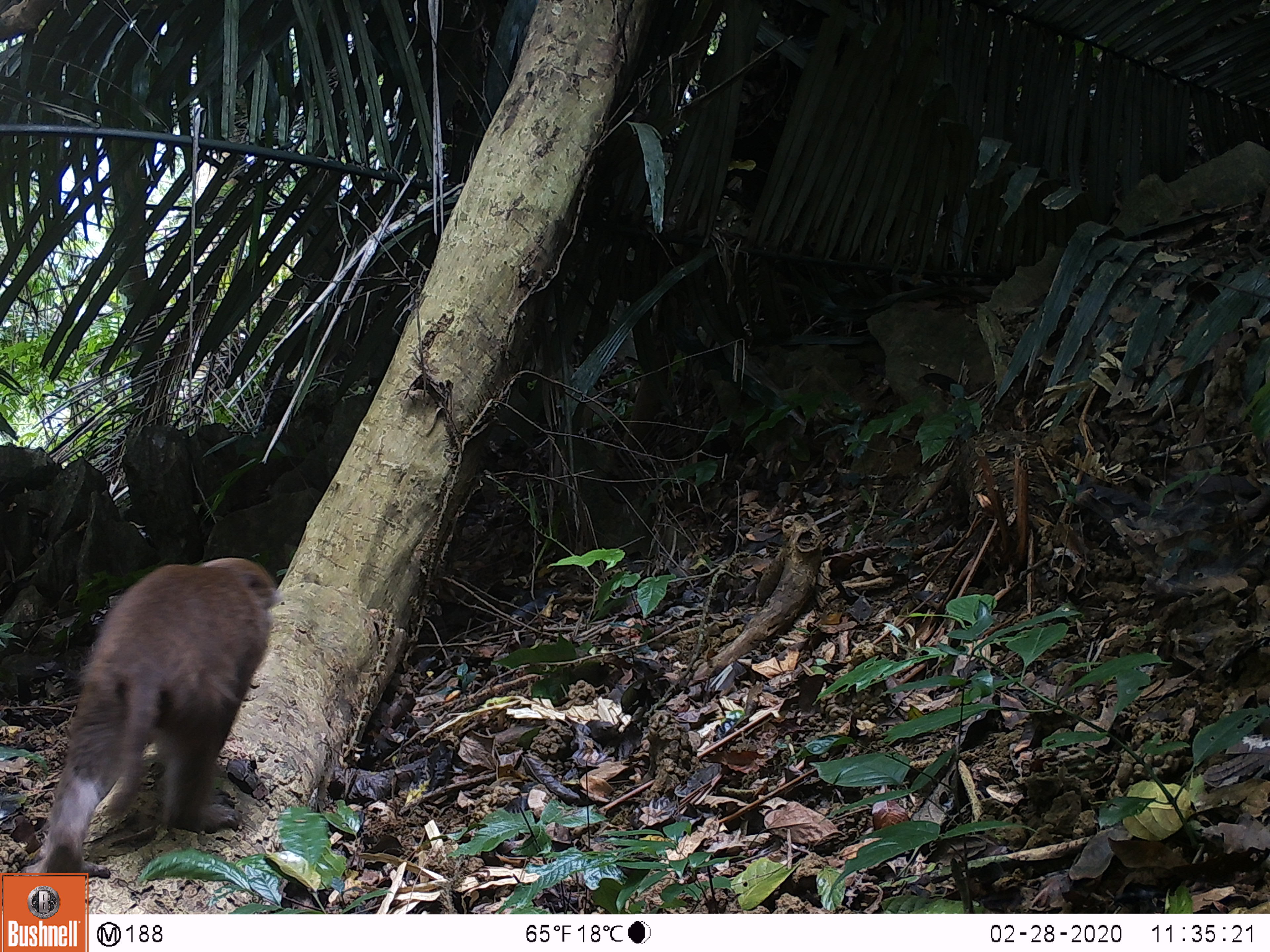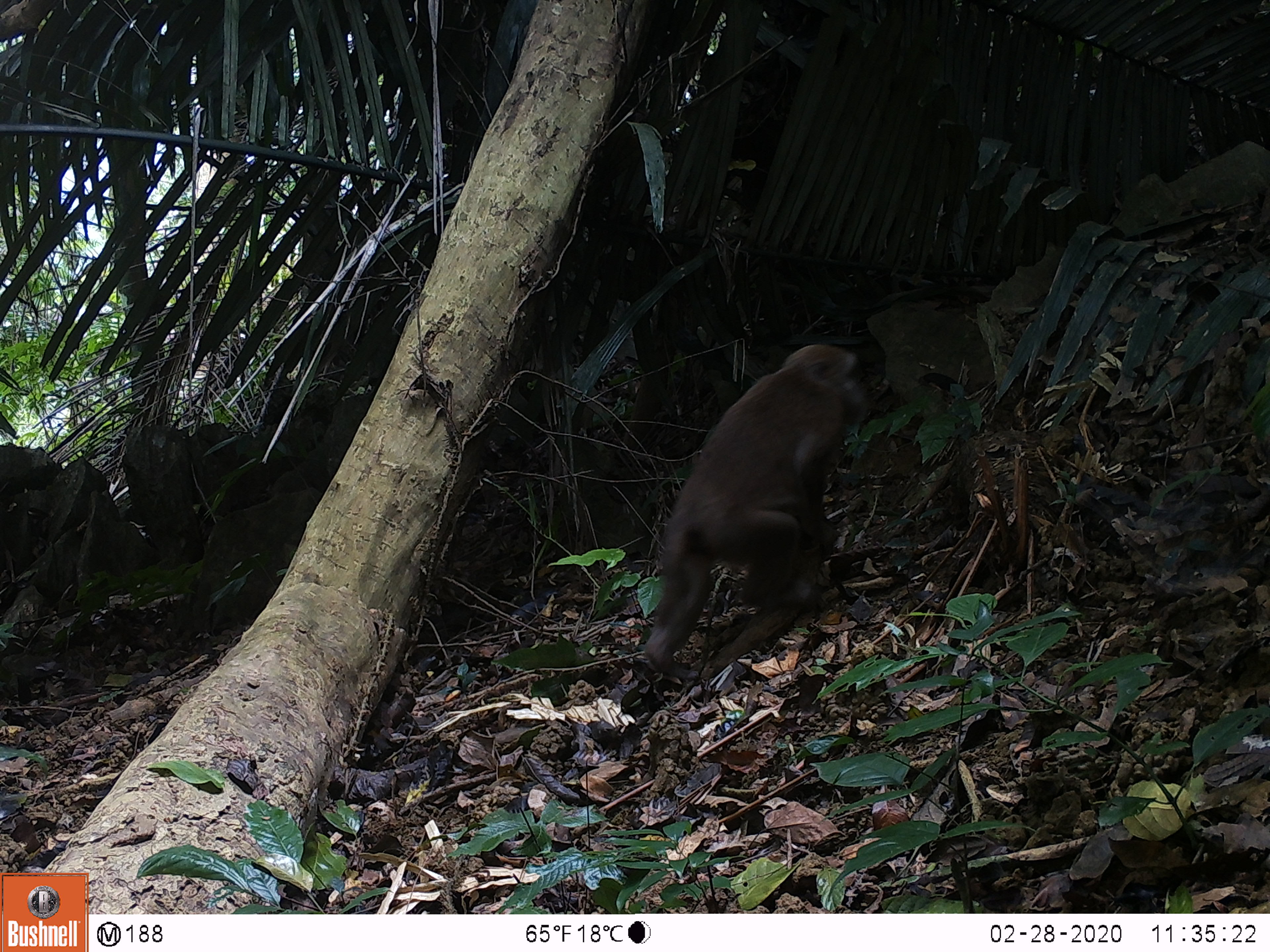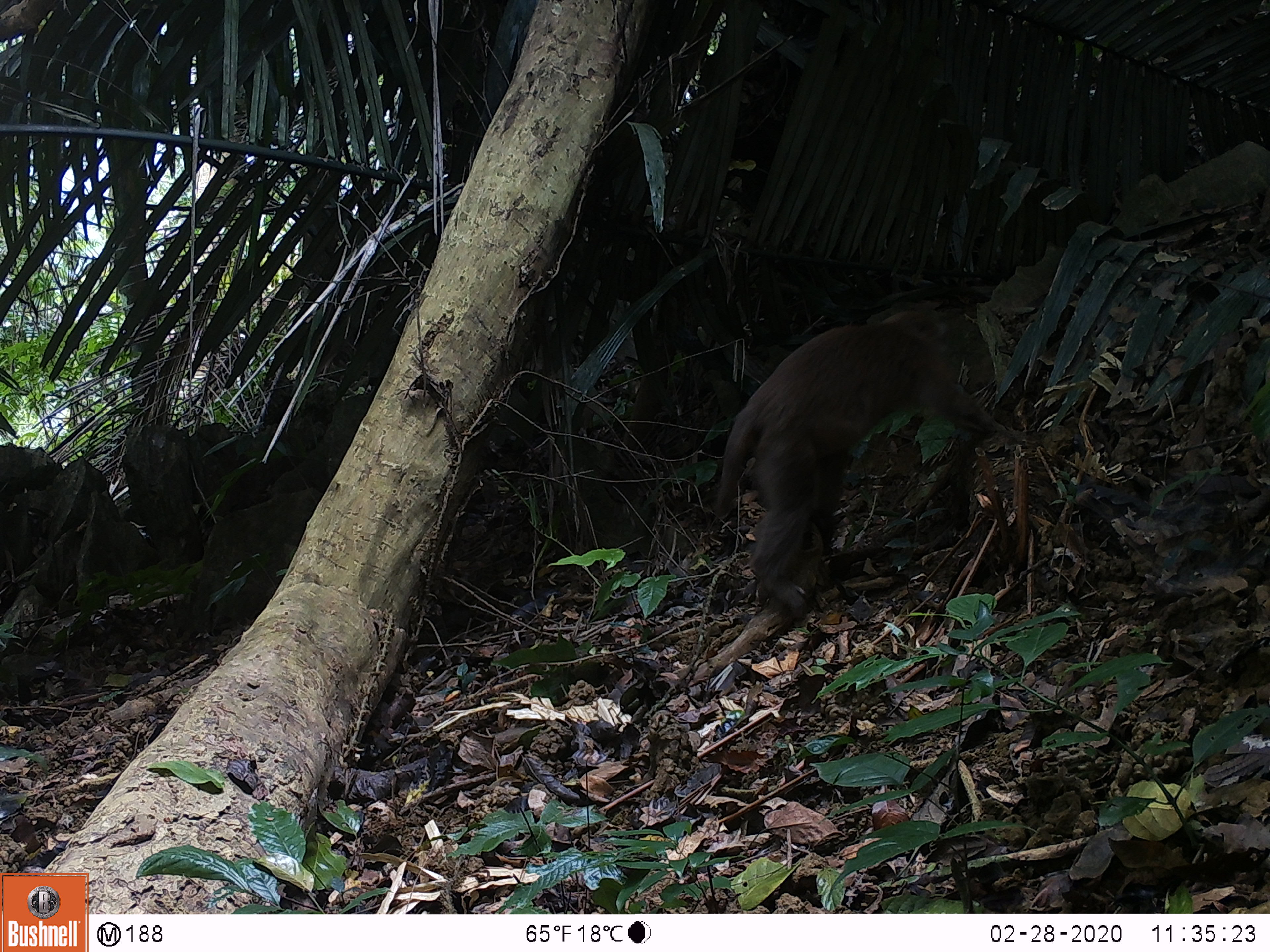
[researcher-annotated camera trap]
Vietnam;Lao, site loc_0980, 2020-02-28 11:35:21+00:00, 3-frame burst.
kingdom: Animalia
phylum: Chordata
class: Mammalia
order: Primates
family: Cercopithecidae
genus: Macaca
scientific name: Macaca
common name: macaque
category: macaque not stump tailed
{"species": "macaque not stump tailed (macaque) (Macaca)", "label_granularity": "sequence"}